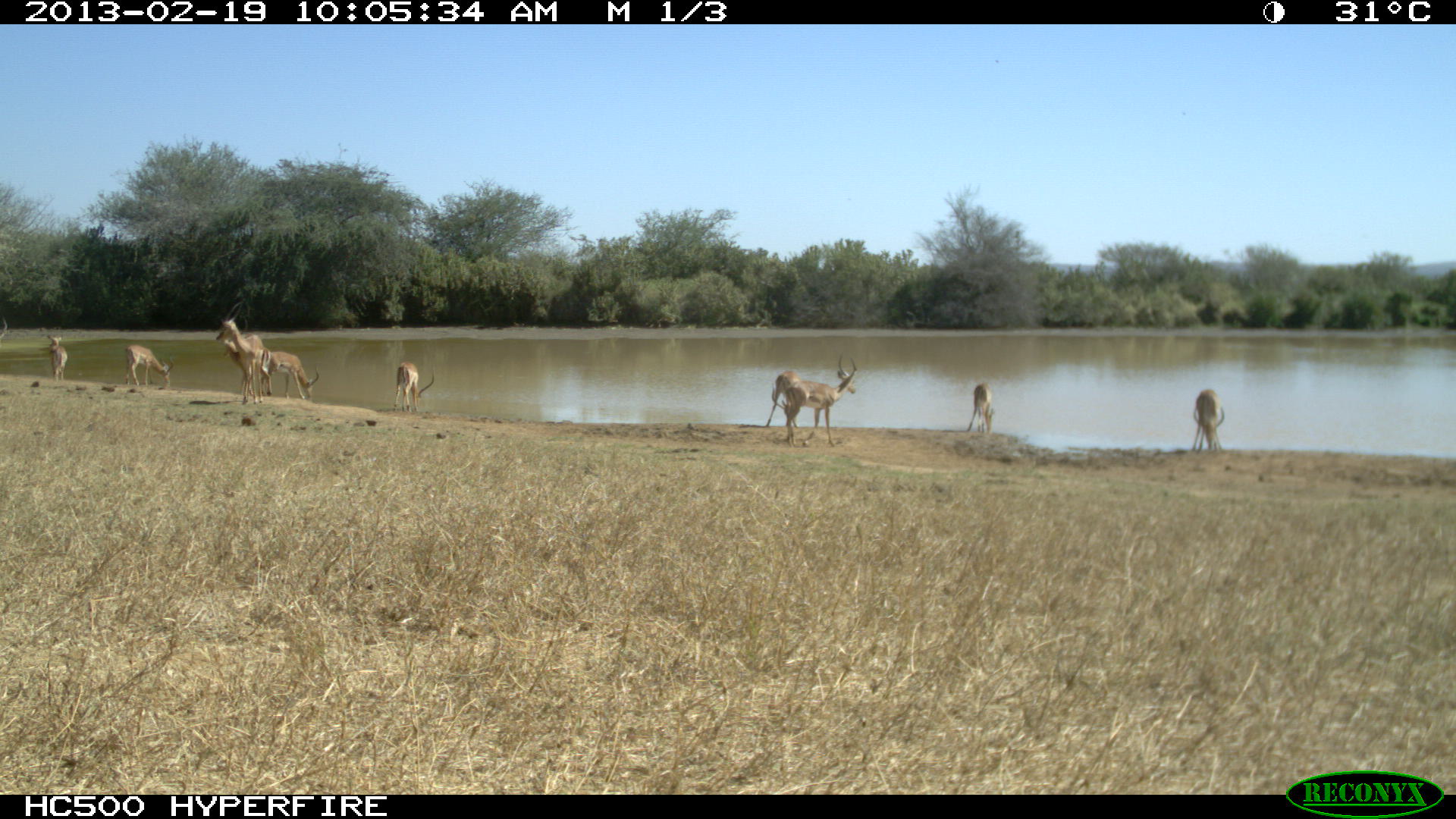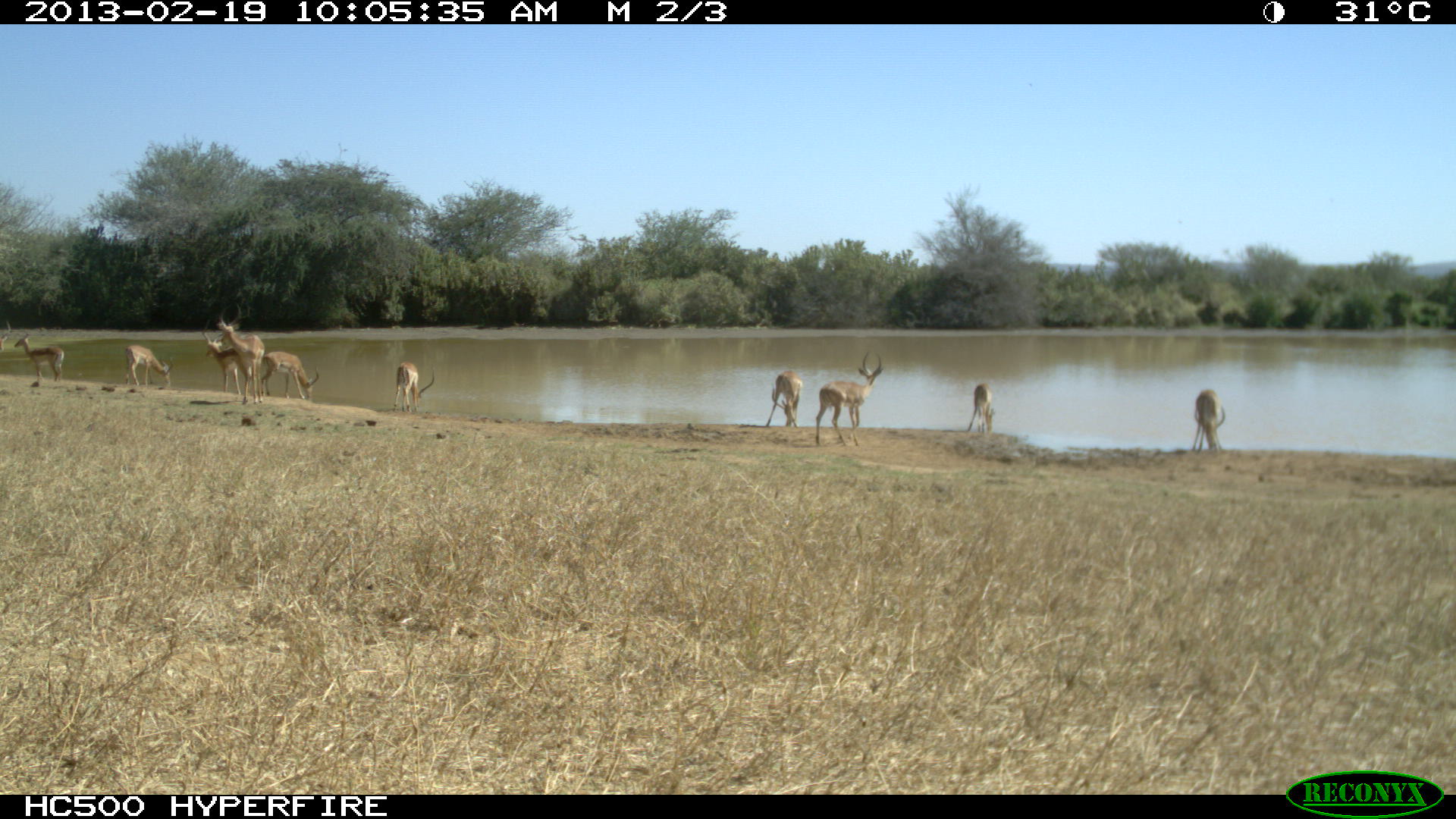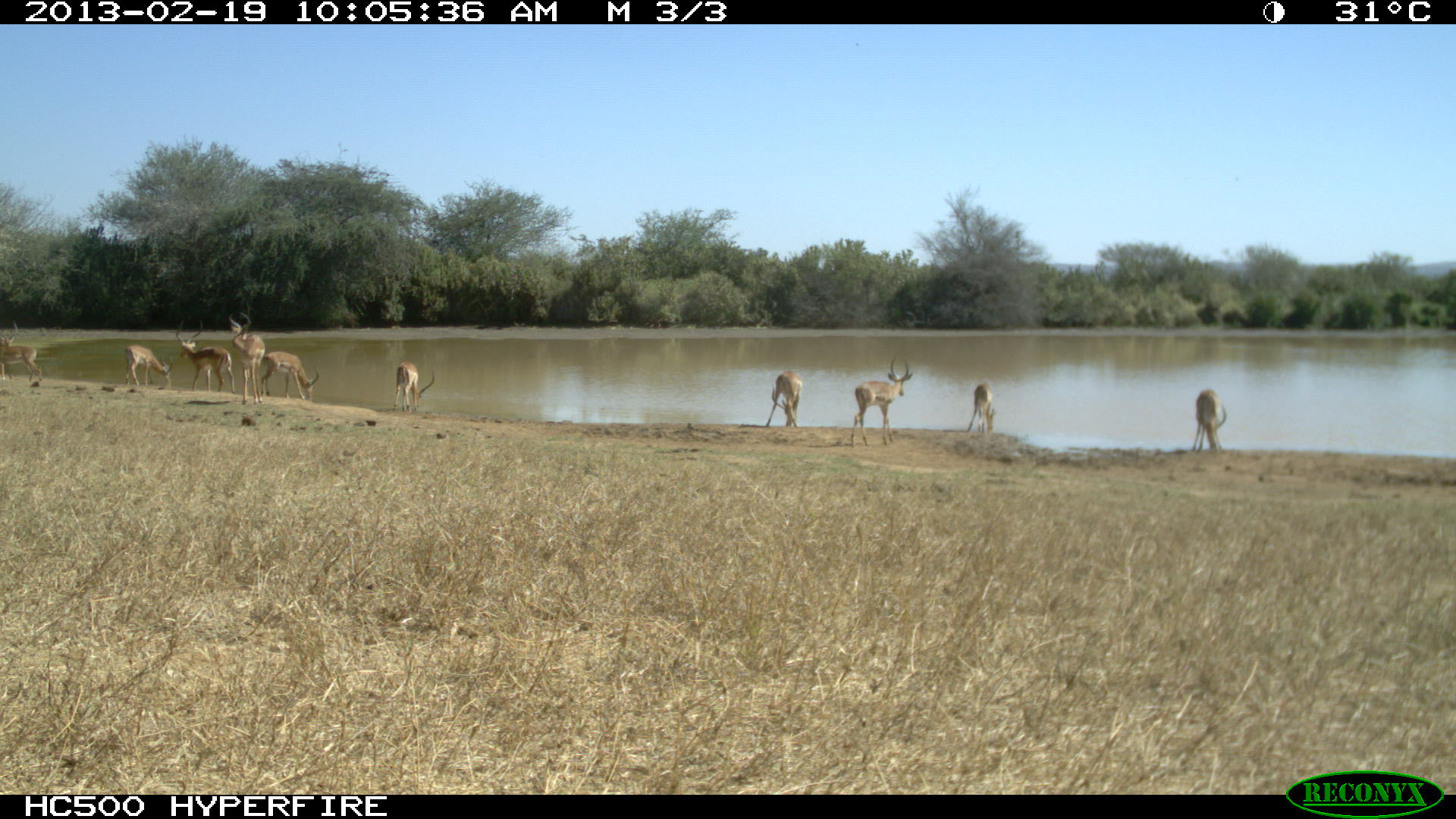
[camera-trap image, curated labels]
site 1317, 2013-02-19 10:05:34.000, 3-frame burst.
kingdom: Animalia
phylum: Chordata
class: Mammalia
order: Artiodactyla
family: Bovidae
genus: Aepyceros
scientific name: Aepyceros melampus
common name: impala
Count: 10.